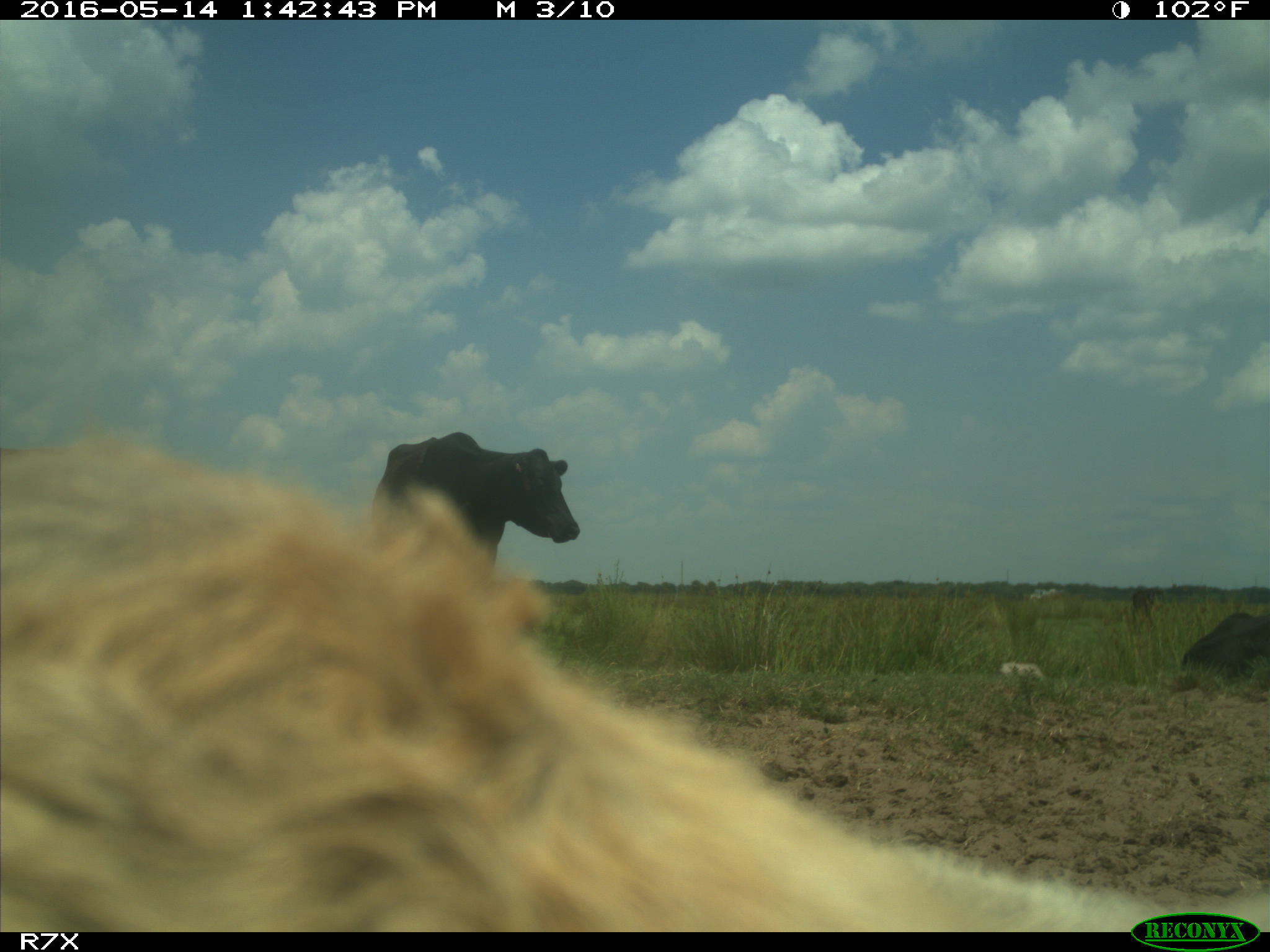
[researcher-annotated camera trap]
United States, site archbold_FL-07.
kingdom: Animalia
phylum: Chordata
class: Mammalia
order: Artiodactyla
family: Bovidae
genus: Bos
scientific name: Bos taurus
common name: domestic cow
Bos taurus (domestic cow).